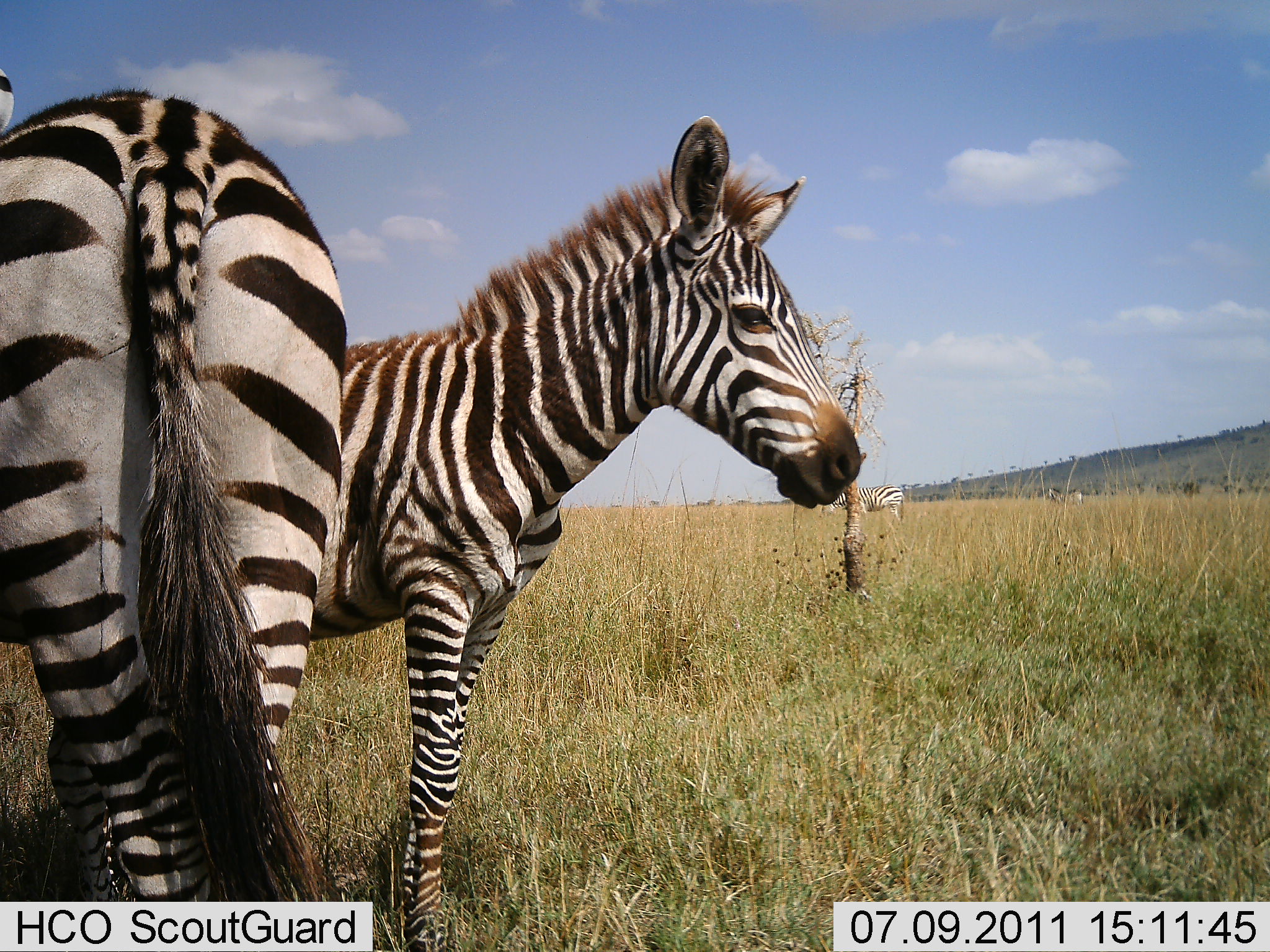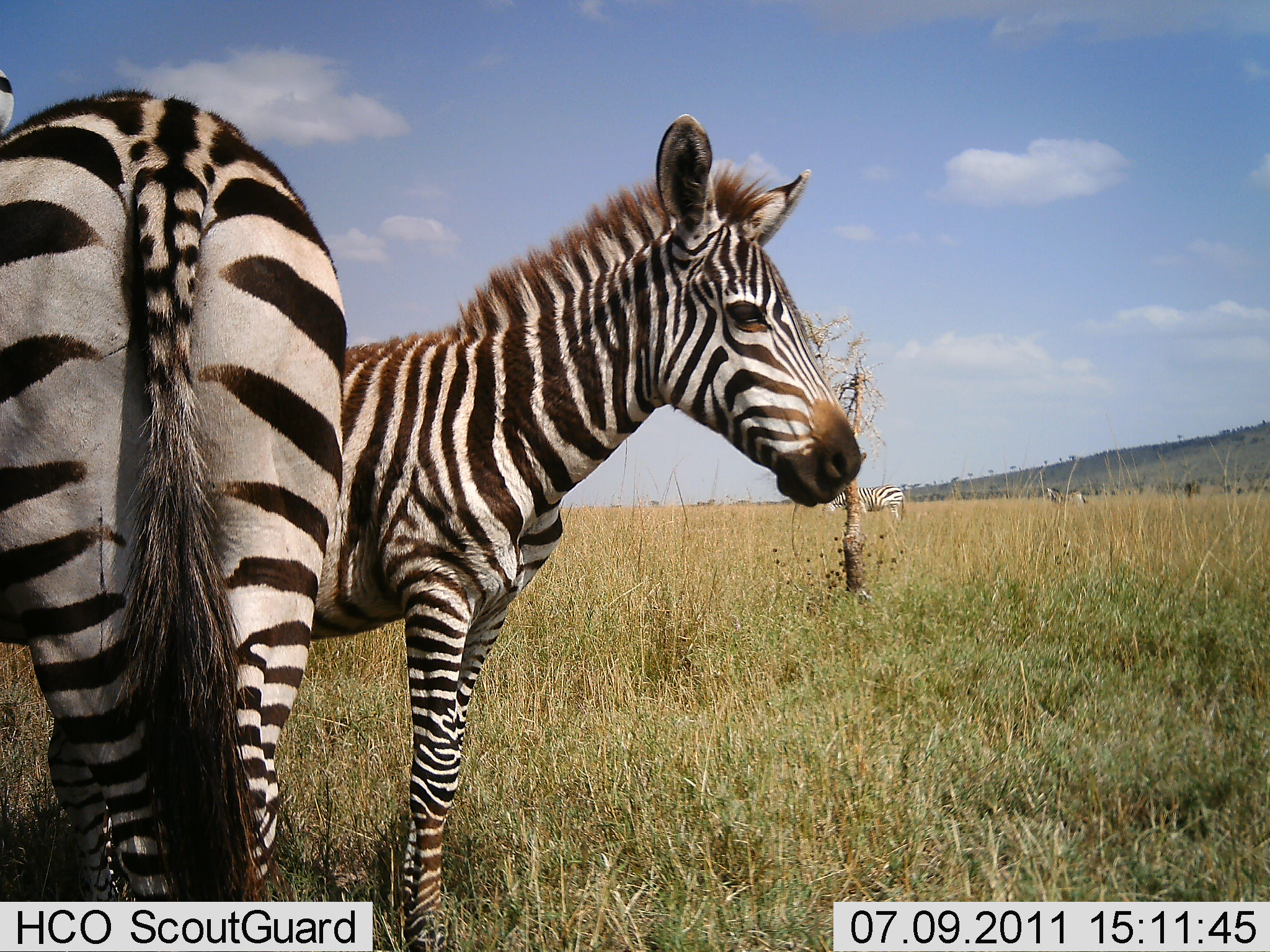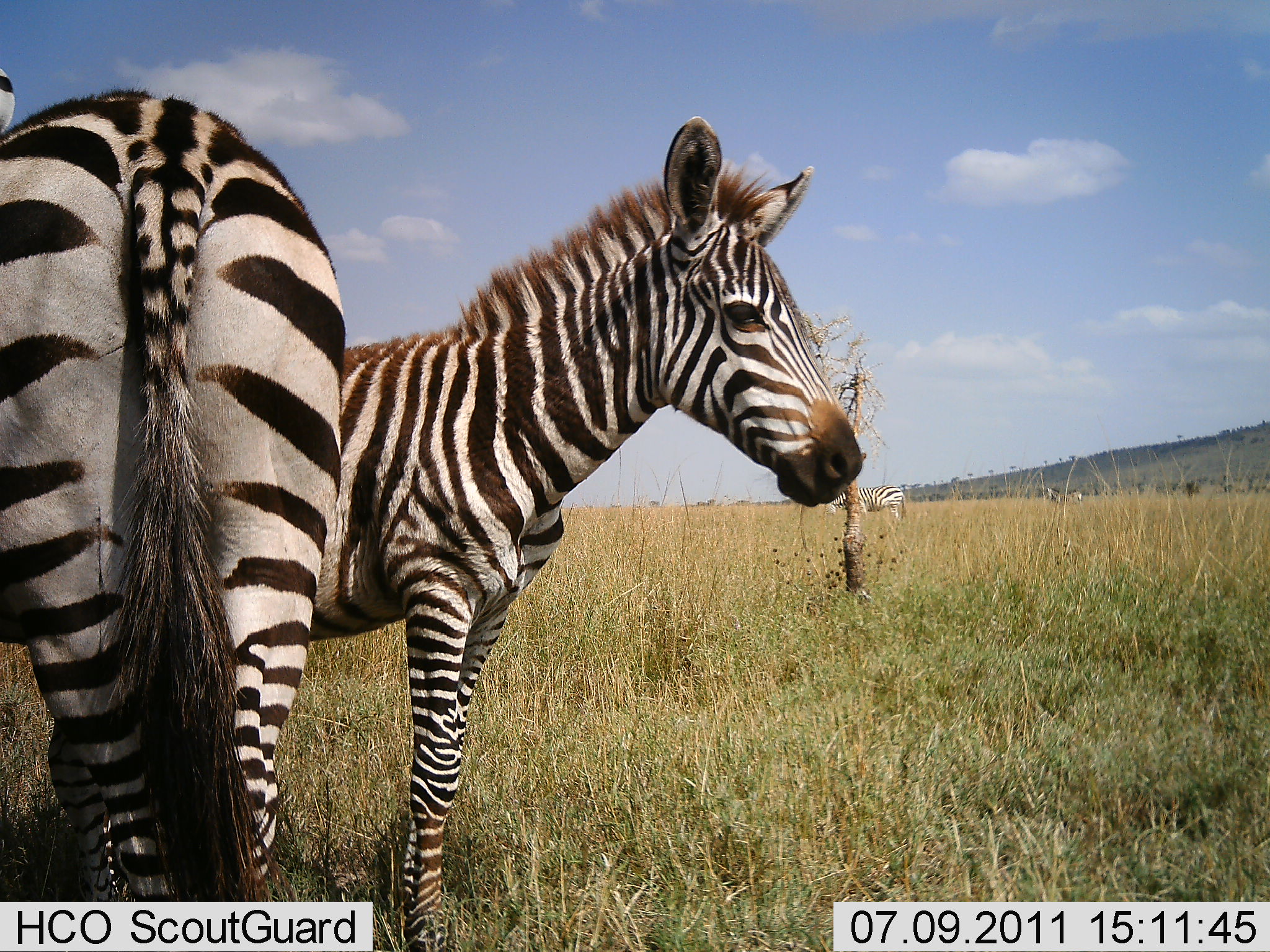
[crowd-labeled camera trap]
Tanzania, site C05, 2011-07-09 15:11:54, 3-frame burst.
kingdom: Animalia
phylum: Chordata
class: Mammalia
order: Perissodactyla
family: Equidae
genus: Equus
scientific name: Equus quagga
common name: plains zebra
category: zebra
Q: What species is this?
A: Zebra (plains zebra) (Equus quagga).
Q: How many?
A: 3.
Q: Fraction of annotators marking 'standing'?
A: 91%.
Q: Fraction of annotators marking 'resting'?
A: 0%.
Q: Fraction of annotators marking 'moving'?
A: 18%.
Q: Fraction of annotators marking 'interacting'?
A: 9%.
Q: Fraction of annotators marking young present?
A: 18%.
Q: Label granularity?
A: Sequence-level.